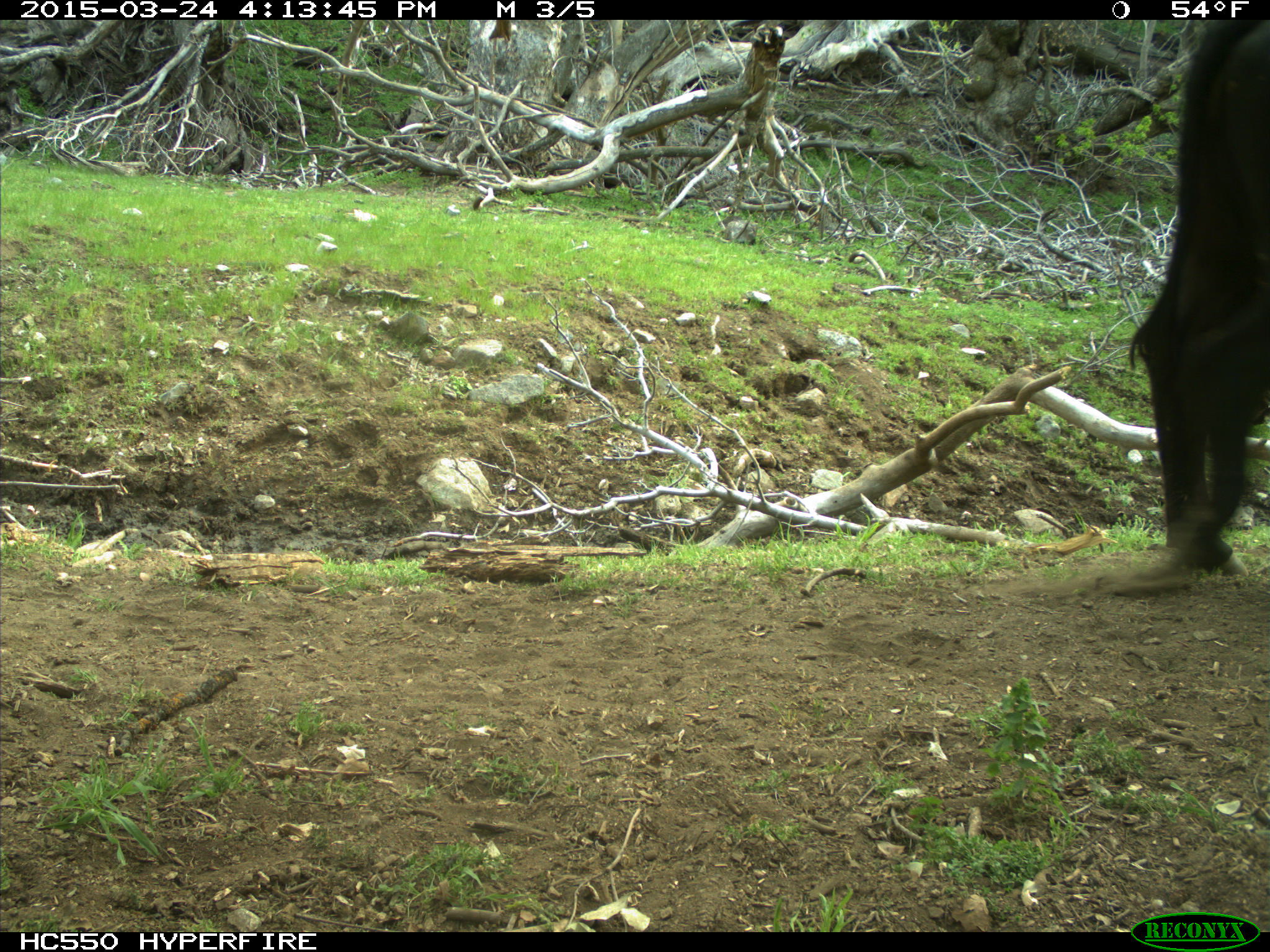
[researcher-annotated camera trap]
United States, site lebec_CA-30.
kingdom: Animalia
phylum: Chordata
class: Mammalia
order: Artiodactyla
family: Bovidae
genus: Bos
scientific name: Bos taurus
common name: domestic cow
Bos taurus (domestic cow).